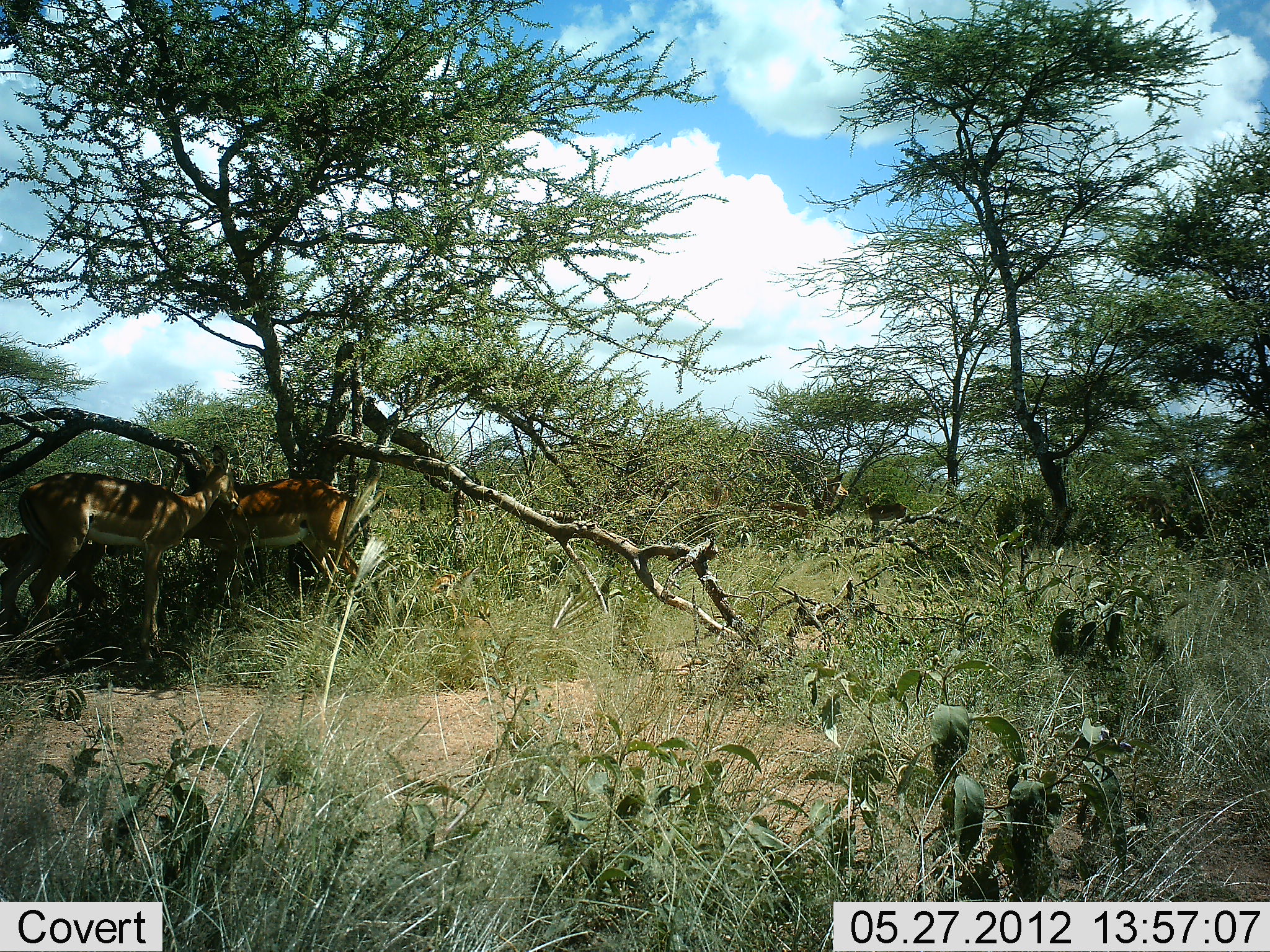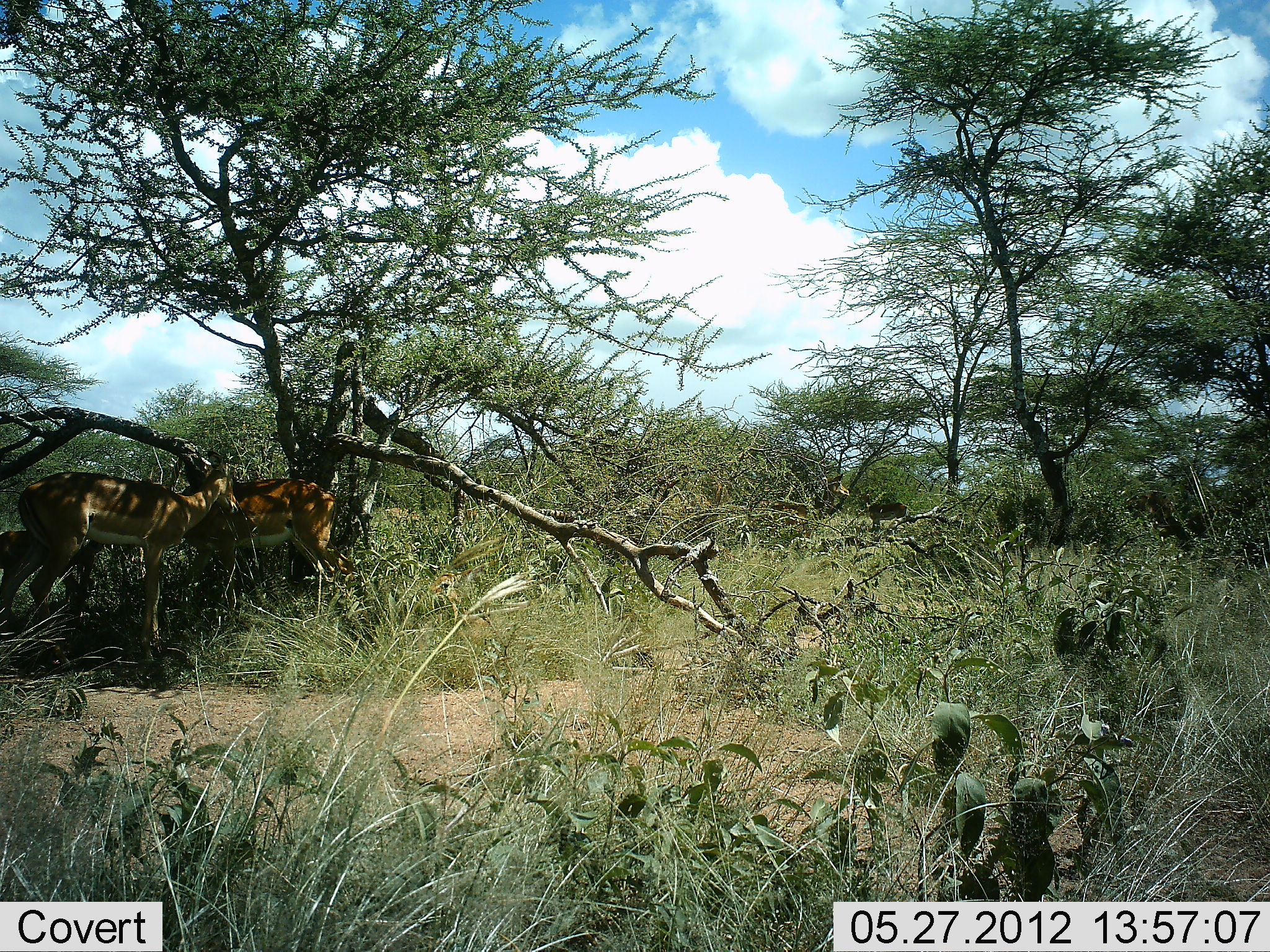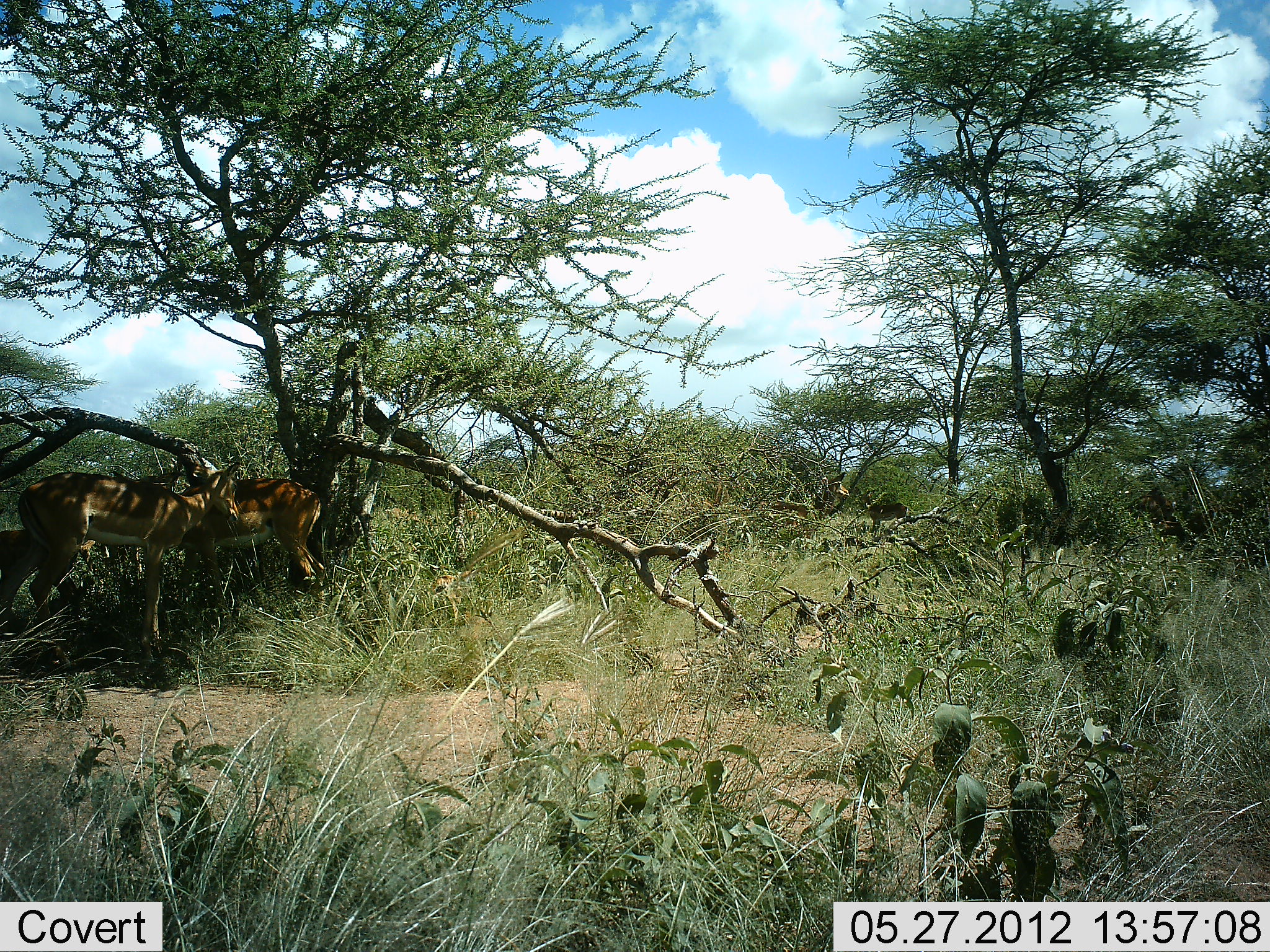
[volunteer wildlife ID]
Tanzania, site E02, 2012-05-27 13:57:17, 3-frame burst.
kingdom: Animalia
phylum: Chordata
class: Mammalia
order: Artiodactyla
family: Bovidae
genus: Aepyceros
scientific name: Aepyceros melampus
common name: impala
Impala (Aepyceros melampus), count 3. Behavior (volunteer vote fractions): standing 100%, resting 0%, moving 20%, interacting 20%. Young present (vote fraction): 40%. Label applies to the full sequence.